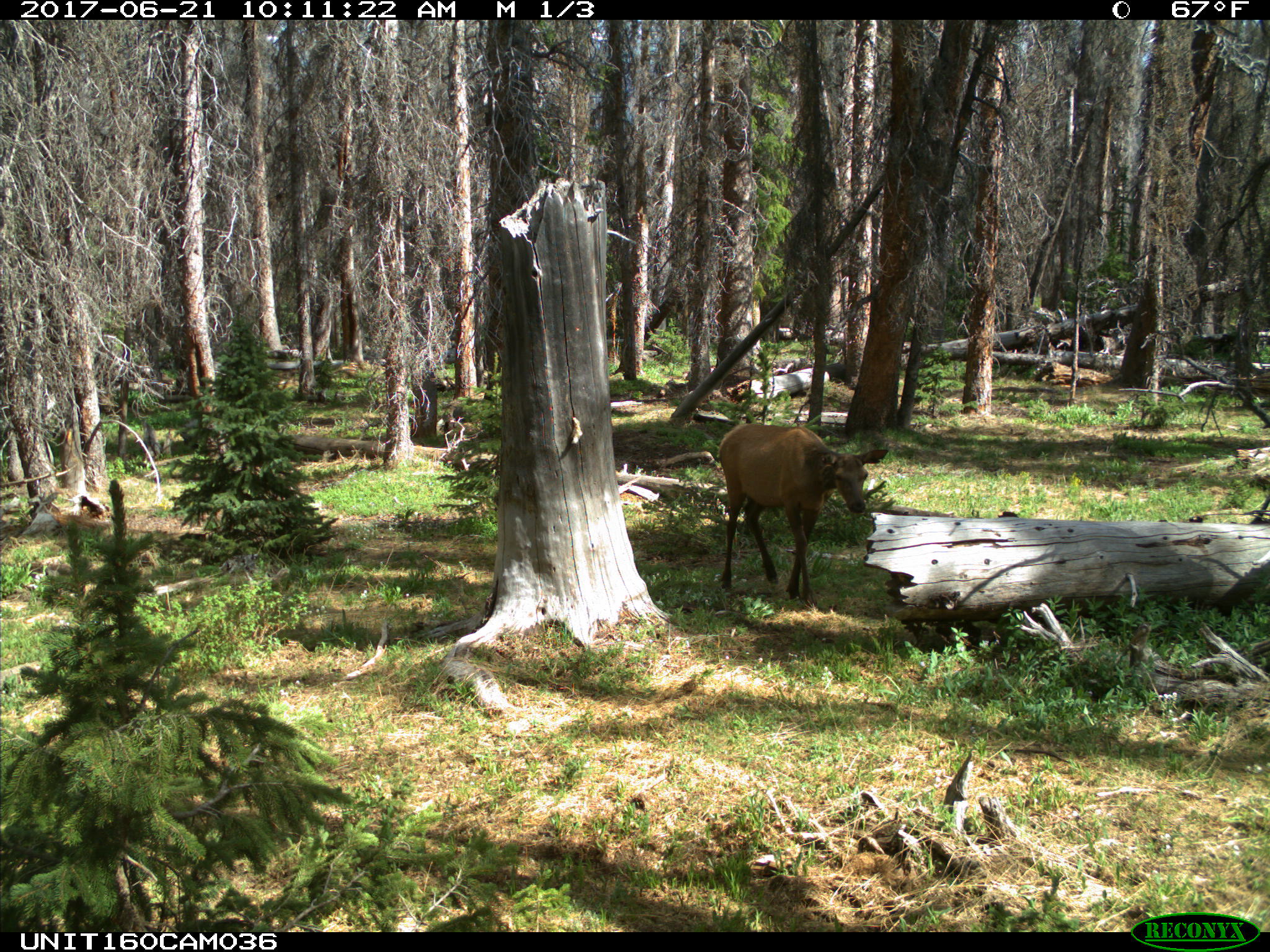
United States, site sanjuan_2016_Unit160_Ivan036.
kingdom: Animalia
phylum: Chordata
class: Mammalia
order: Artiodactyla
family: Cervidae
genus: Cervus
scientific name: Cervus elaphus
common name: red deer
Cervus elaphus (red deer).